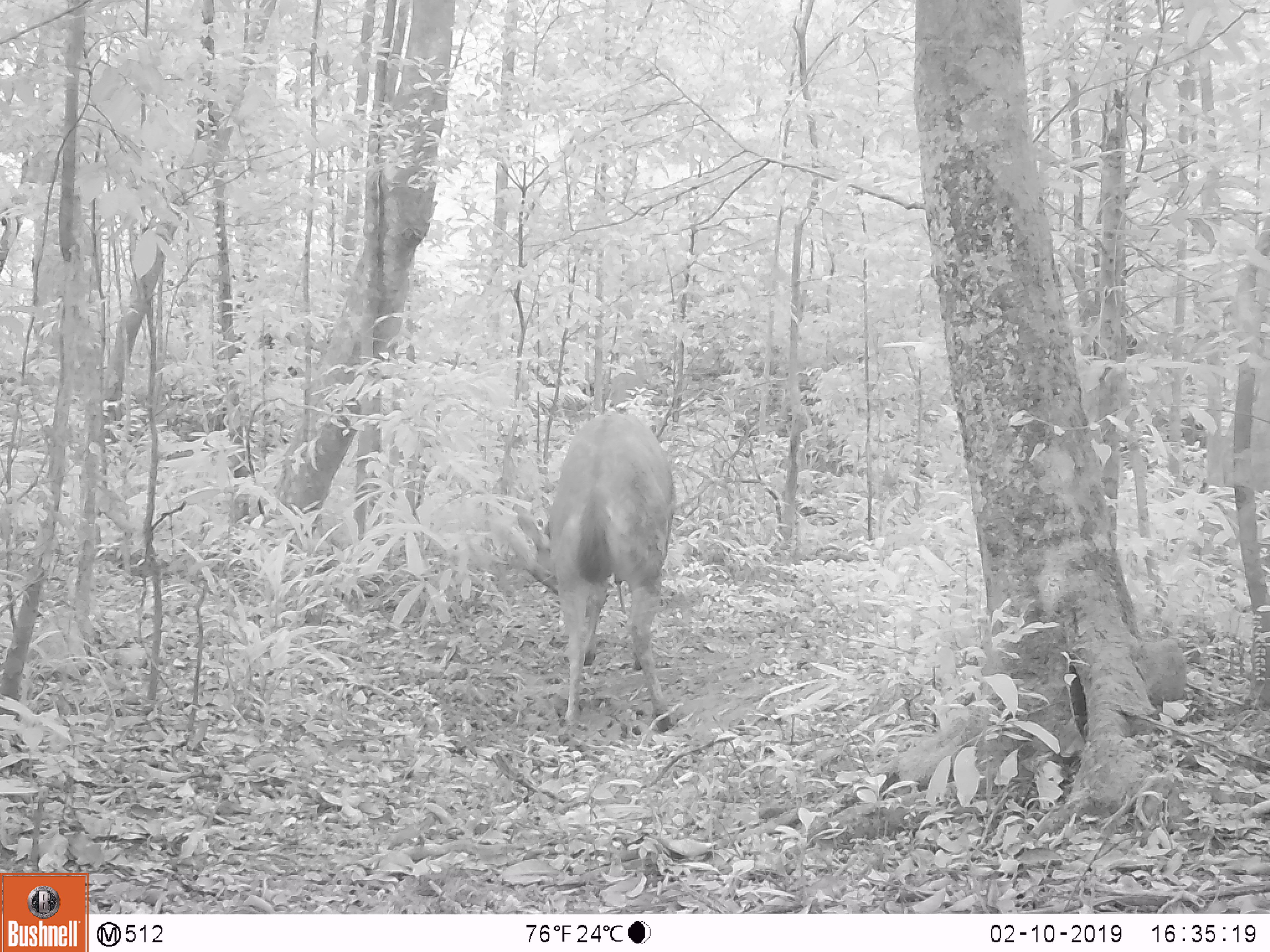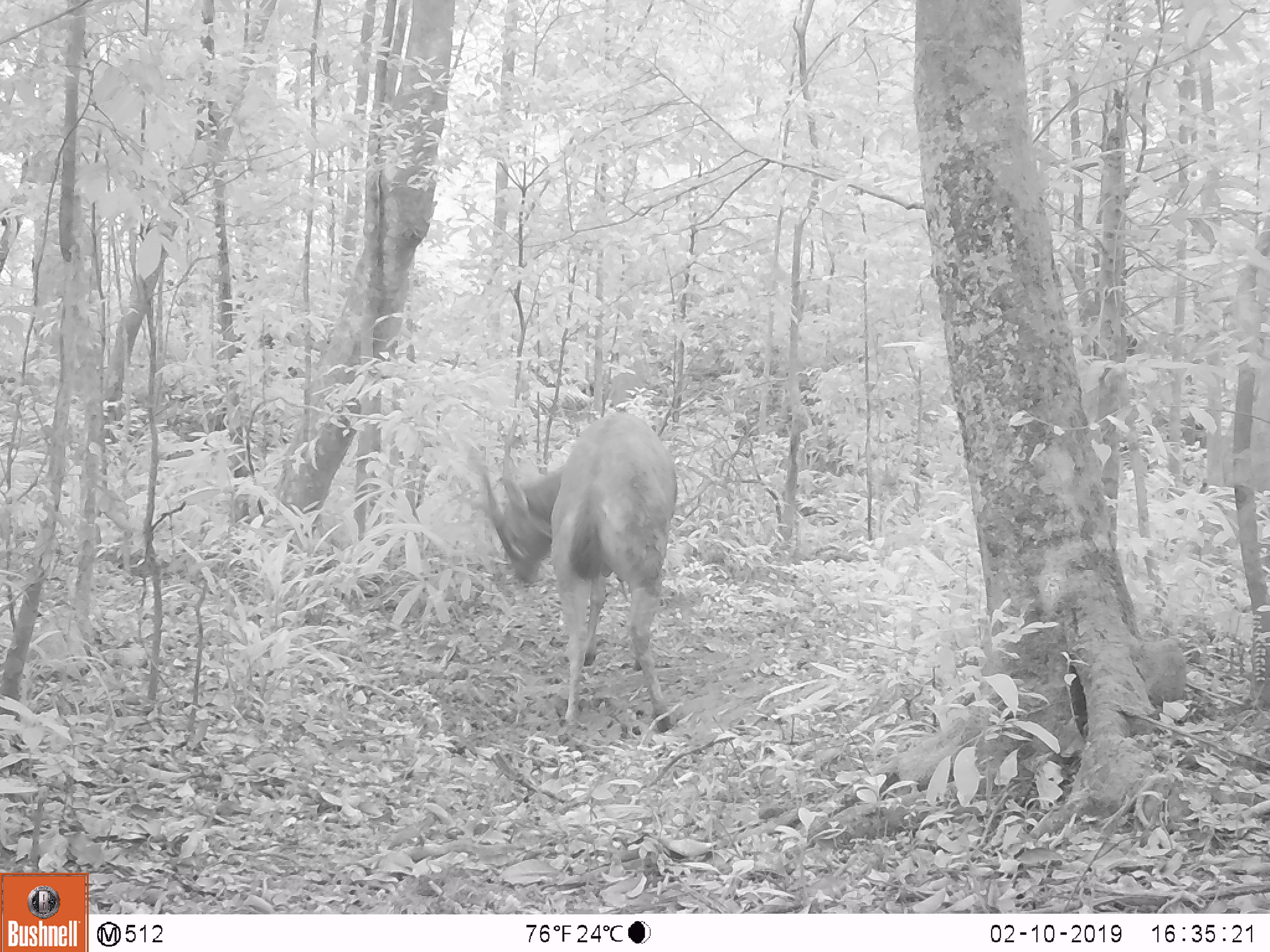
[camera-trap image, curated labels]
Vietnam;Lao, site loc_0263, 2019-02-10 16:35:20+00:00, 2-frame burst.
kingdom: Animalia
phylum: Chordata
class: Mammalia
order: Artiodactyla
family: Cervidae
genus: Rusa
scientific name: Rusa unicolor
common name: sambar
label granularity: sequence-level